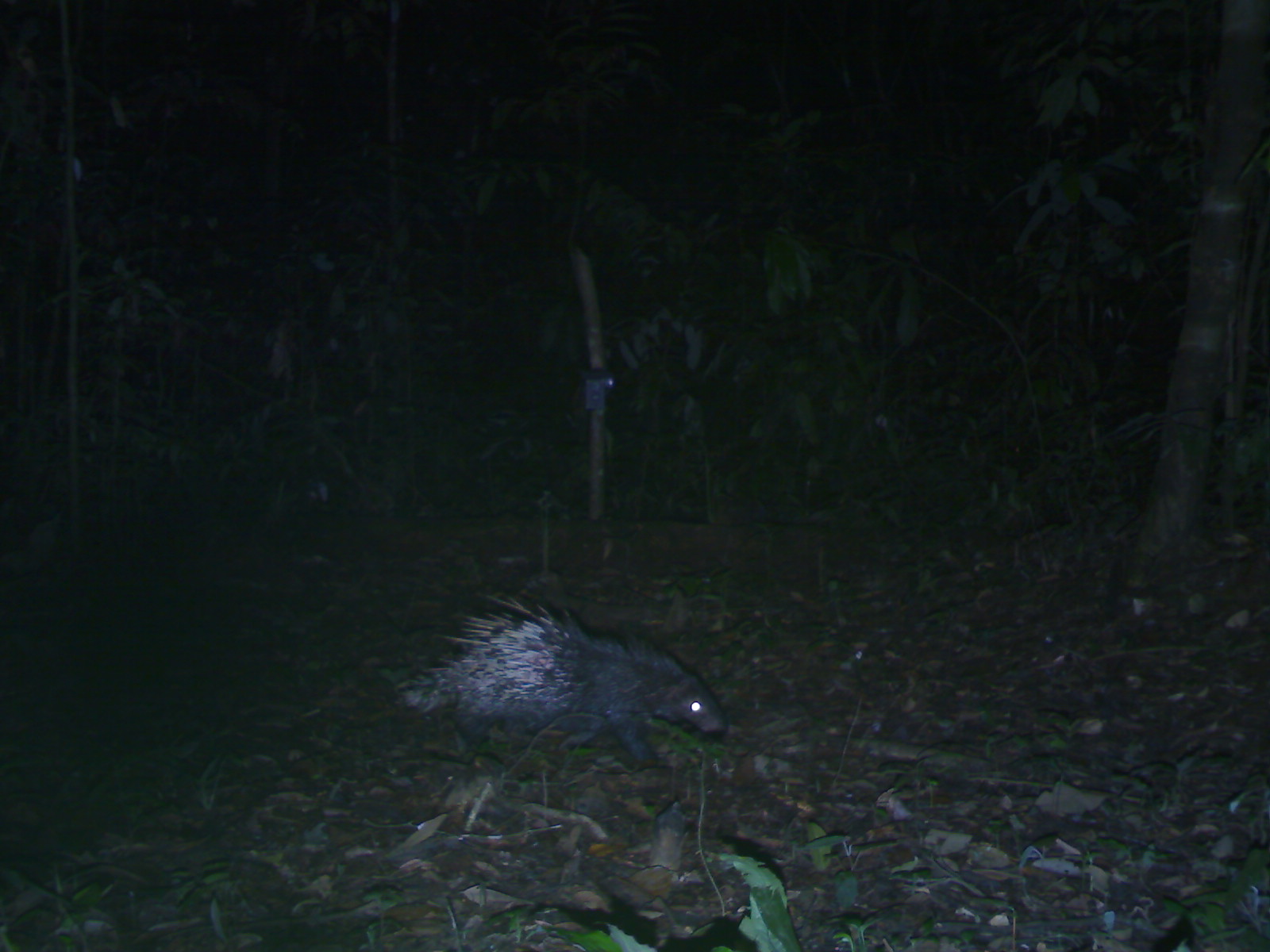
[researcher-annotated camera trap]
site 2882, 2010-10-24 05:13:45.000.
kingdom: Animalia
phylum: Chordata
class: Mammalia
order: Rodentia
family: Hystricidae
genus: Hystrix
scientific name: Hystrix brachyura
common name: east asian porcupine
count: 1